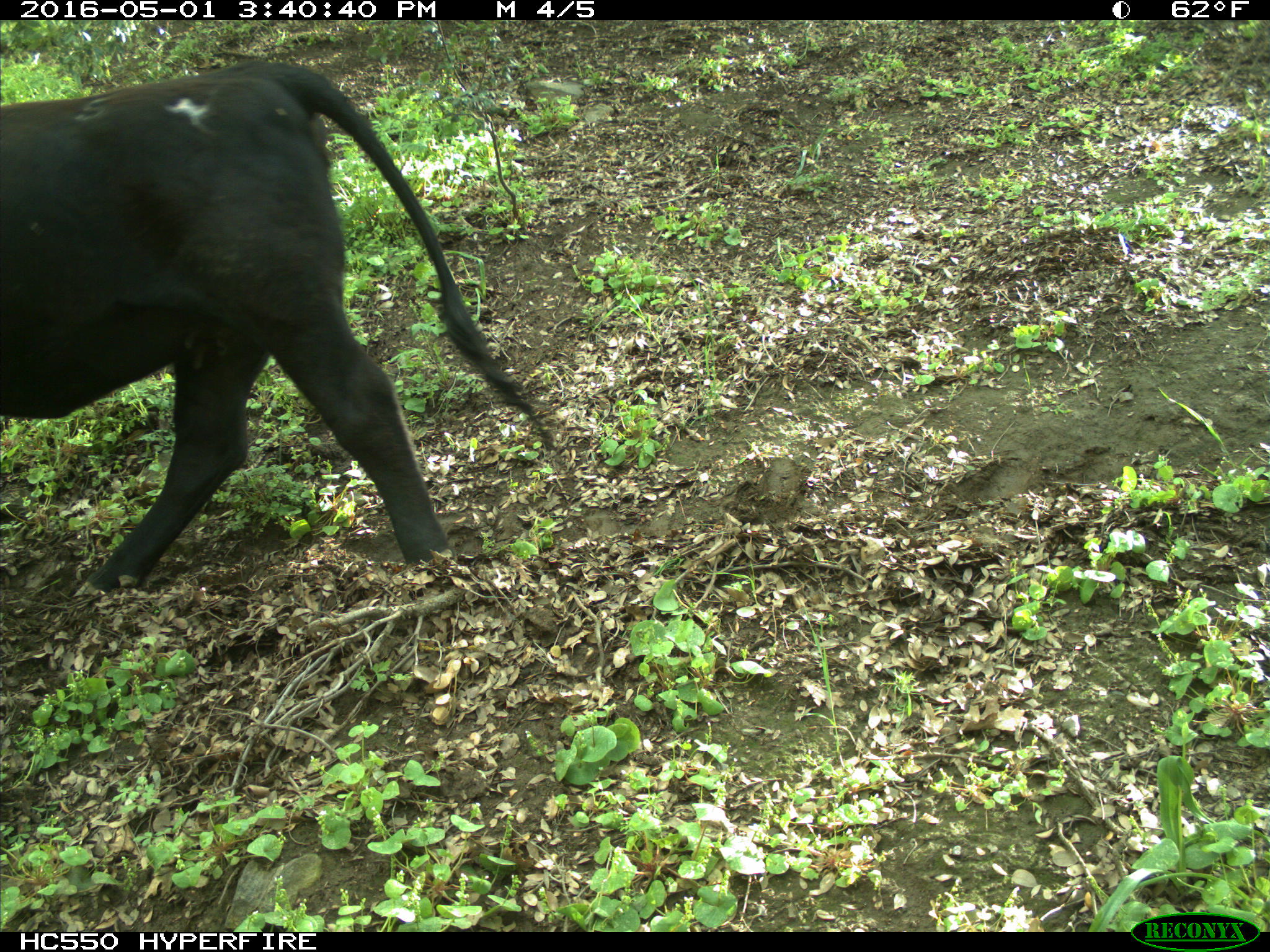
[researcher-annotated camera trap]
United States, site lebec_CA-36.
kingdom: Animalia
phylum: Chordata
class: Mammalia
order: Artiodactyla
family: Bovidae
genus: Bos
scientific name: Bos taurus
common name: domestic cow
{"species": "Bos taurus (domestic cow)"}